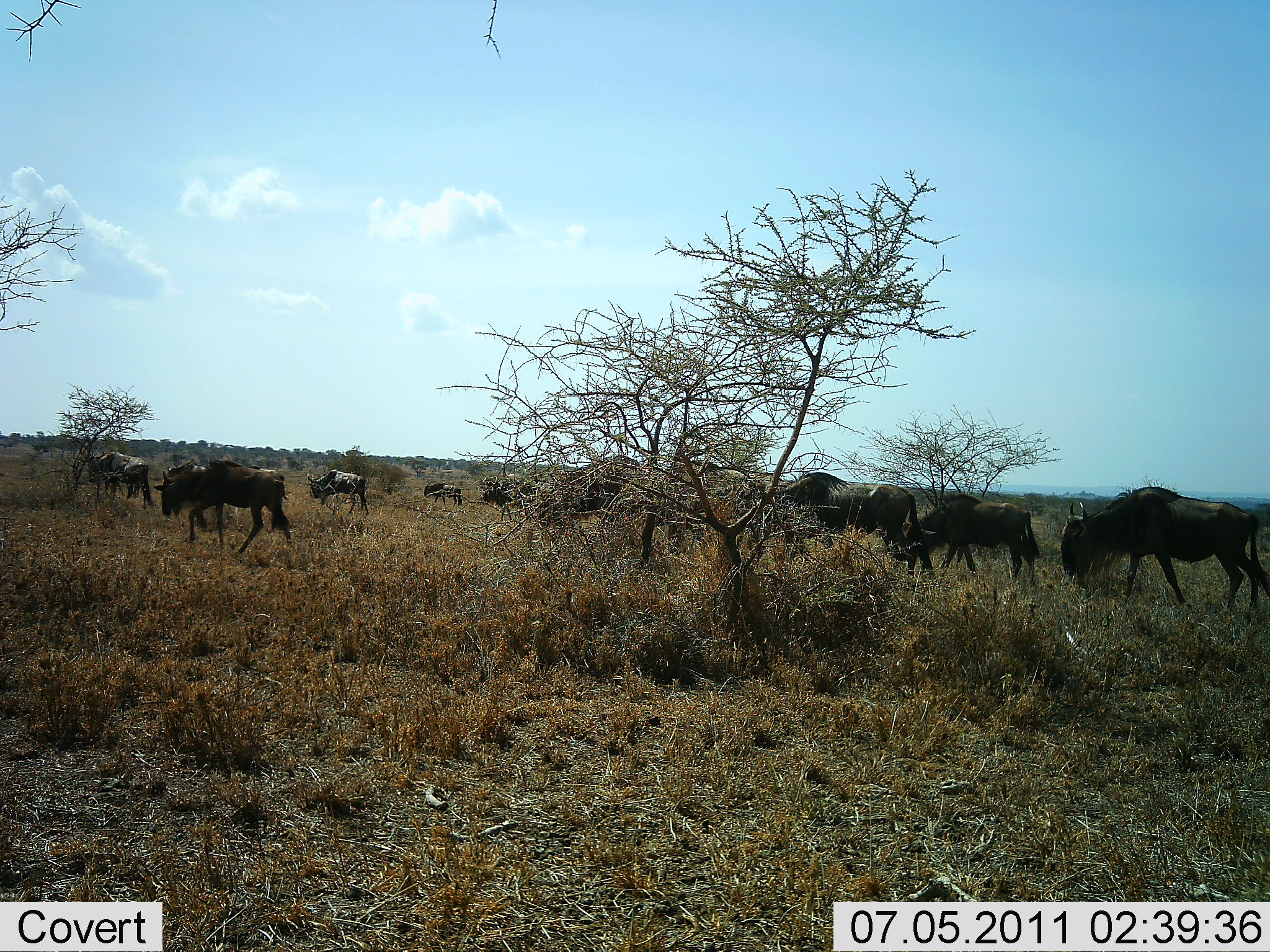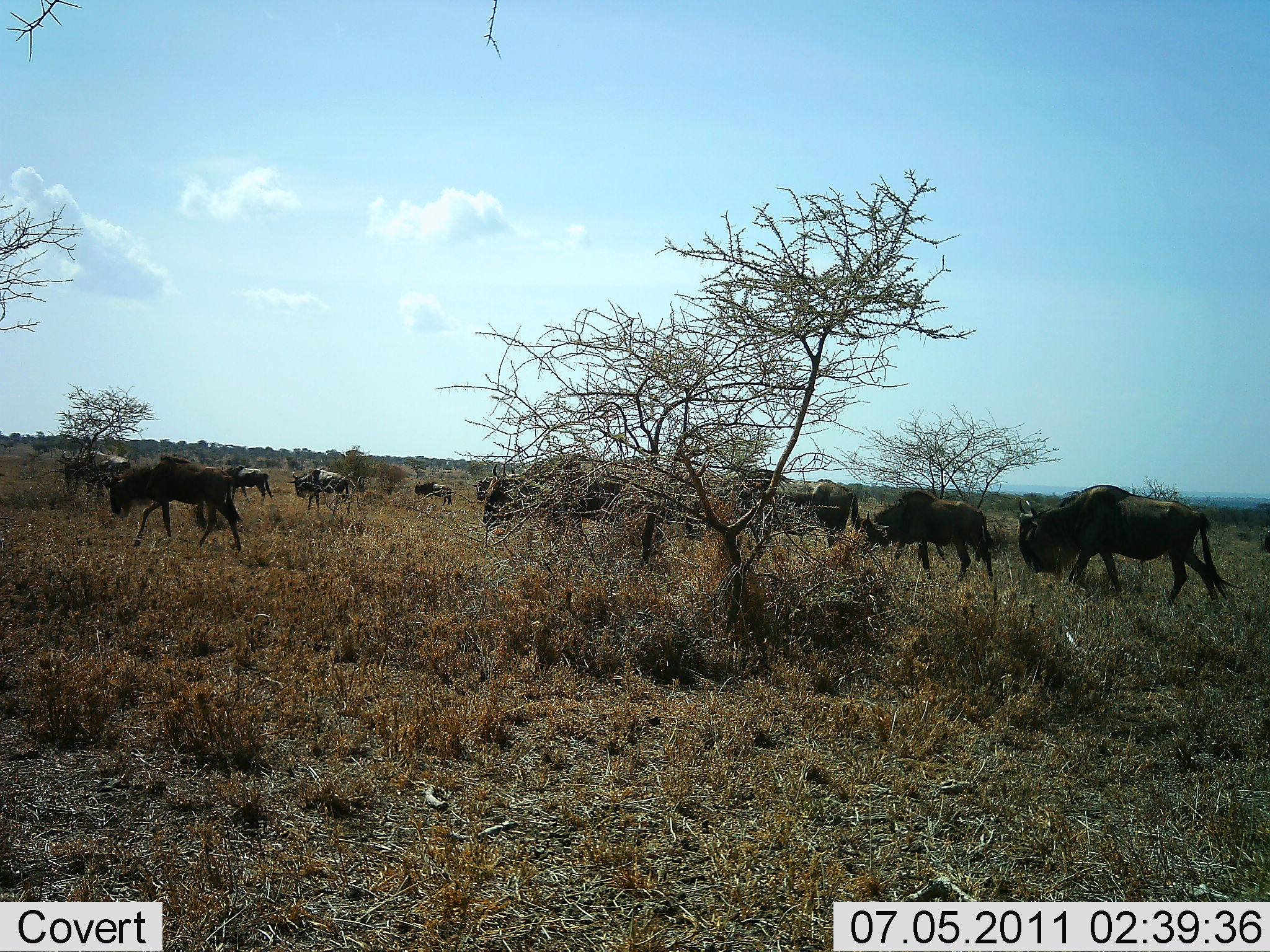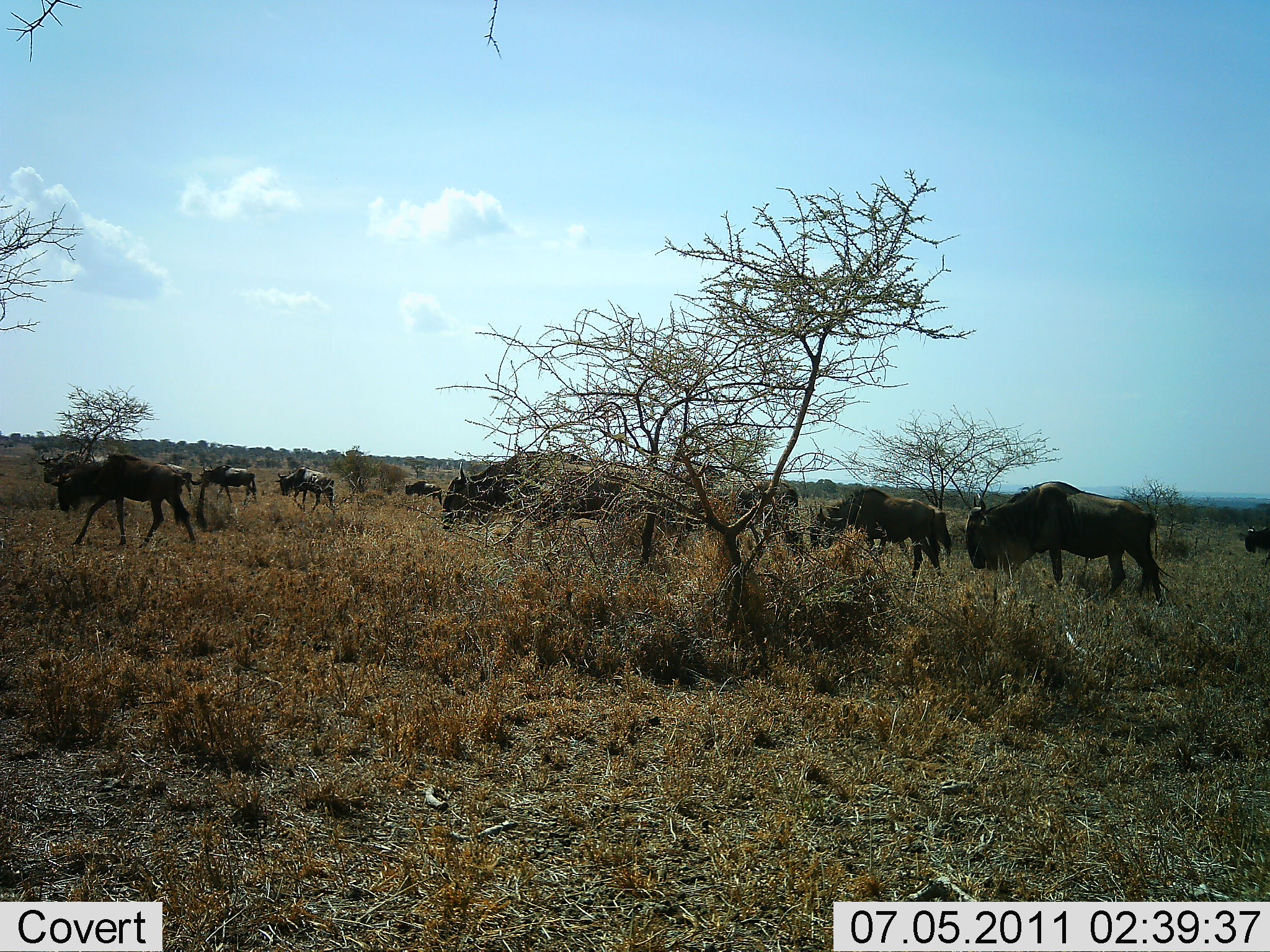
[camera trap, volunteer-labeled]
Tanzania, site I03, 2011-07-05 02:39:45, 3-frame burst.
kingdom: Animalia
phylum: Chordata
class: Mammalia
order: Artiodactyla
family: Bovidae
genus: Connochaetes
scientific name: Connochaetes taurinus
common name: blue wildebeest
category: wildebeest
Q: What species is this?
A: Wildebeest (blue wildebeest) (Connochaetes taurinus).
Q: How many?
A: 11-50.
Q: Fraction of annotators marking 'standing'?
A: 18%.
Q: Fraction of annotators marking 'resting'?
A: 0%.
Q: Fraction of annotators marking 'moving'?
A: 100%.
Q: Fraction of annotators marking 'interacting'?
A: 0%.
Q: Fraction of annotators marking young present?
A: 0%.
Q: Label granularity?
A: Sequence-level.